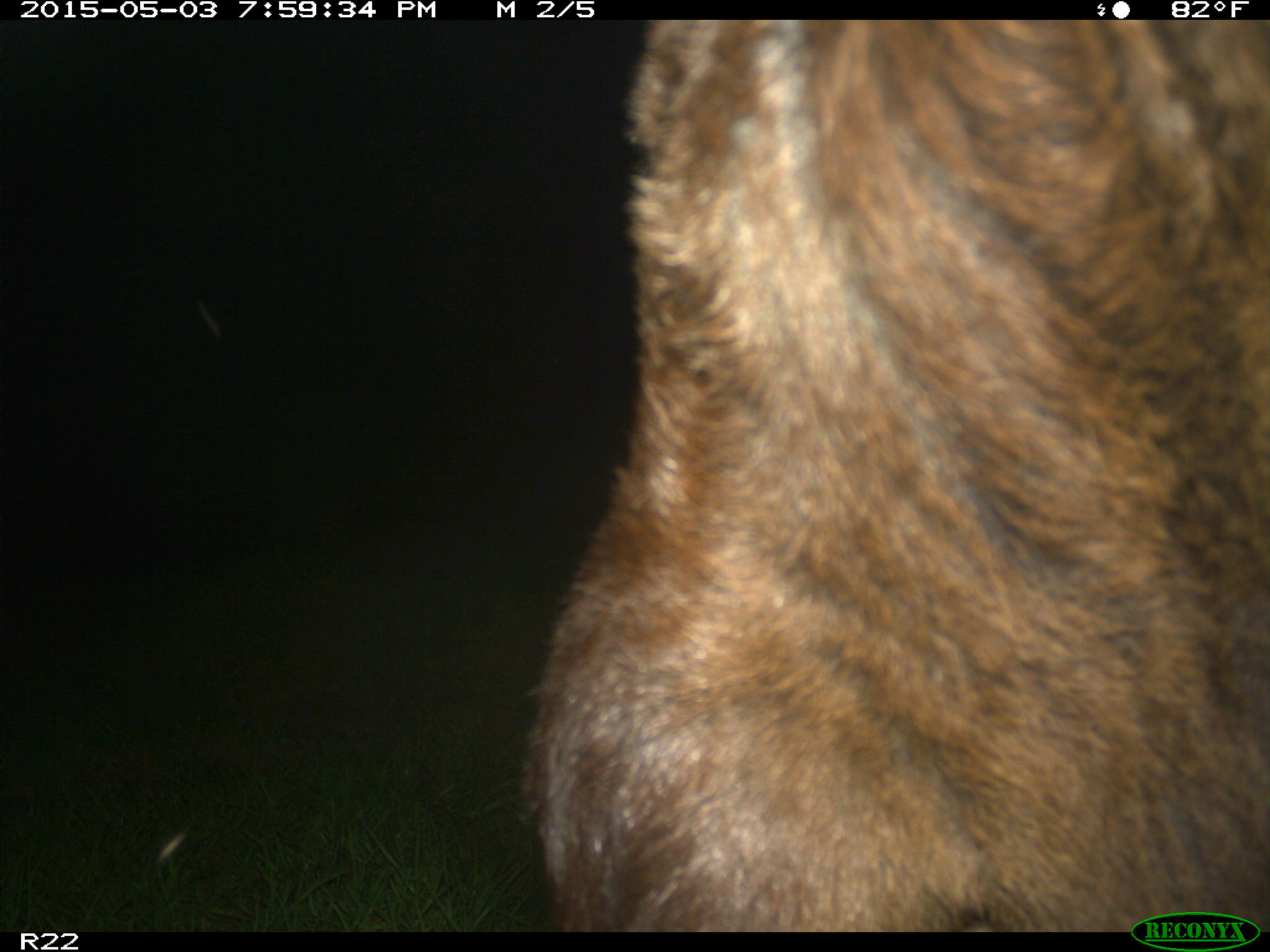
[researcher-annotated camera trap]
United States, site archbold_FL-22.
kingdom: Animalia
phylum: Chordata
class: Mammalia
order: Artiodactyla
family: Bovidae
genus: Bos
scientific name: Bos taurus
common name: domestic cow